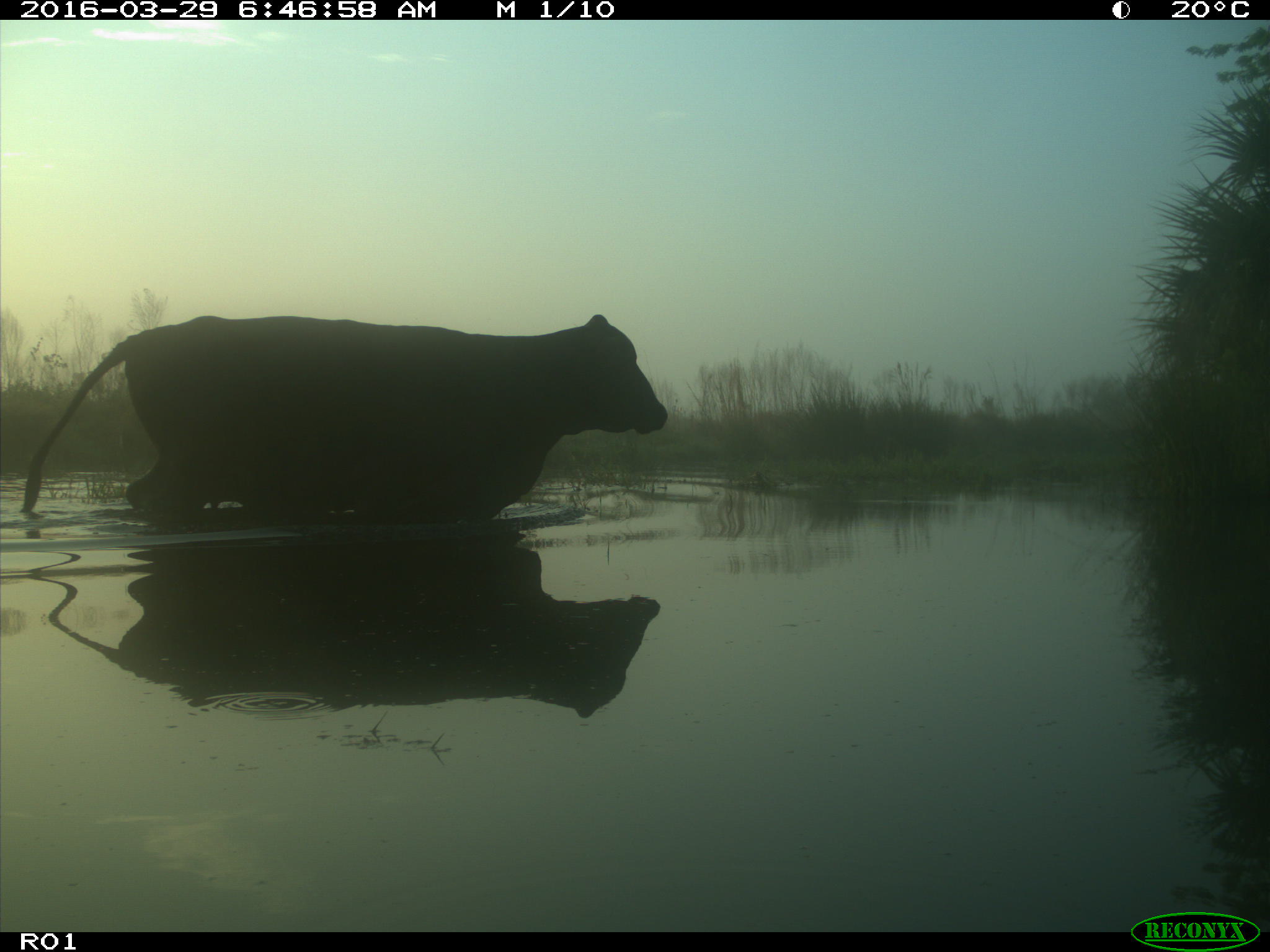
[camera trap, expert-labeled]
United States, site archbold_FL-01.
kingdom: Animalia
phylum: Chordata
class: Mammalia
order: Artiodactyla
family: Bovidae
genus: Bos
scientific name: Bos taurus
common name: domestic cow